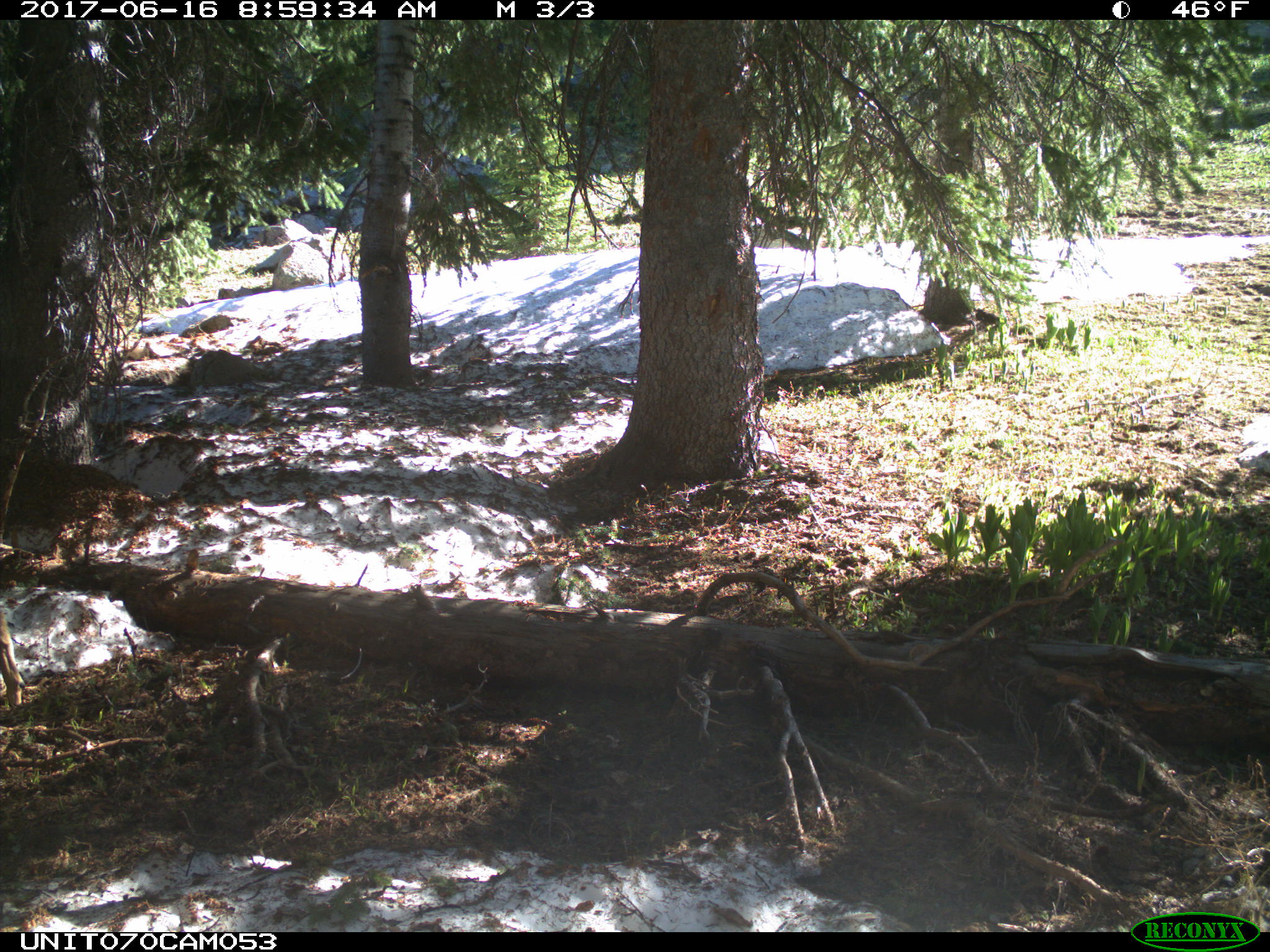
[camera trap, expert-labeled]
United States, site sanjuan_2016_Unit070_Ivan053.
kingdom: Animalia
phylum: Chordata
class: Mammalia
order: Artiodactyla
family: Cervidae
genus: Odocoileus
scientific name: Odocoileus hemionus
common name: mule deer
Odocoileus hemionus (mule deer).